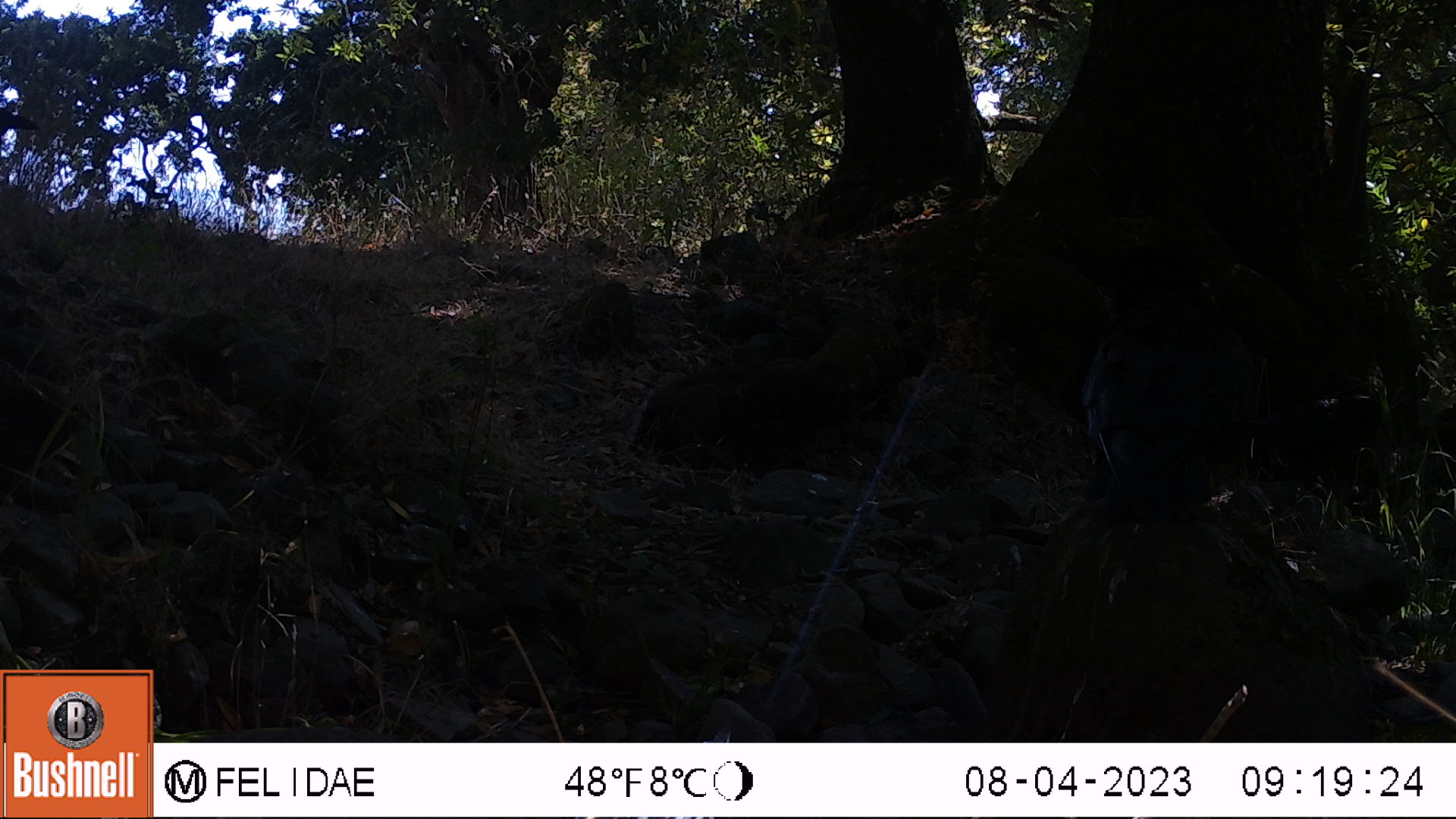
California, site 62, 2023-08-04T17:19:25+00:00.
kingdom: Animalia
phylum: Chordata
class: Aves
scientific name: Aves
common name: bird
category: unknown bird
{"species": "unknown bird (bird) (Aves)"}